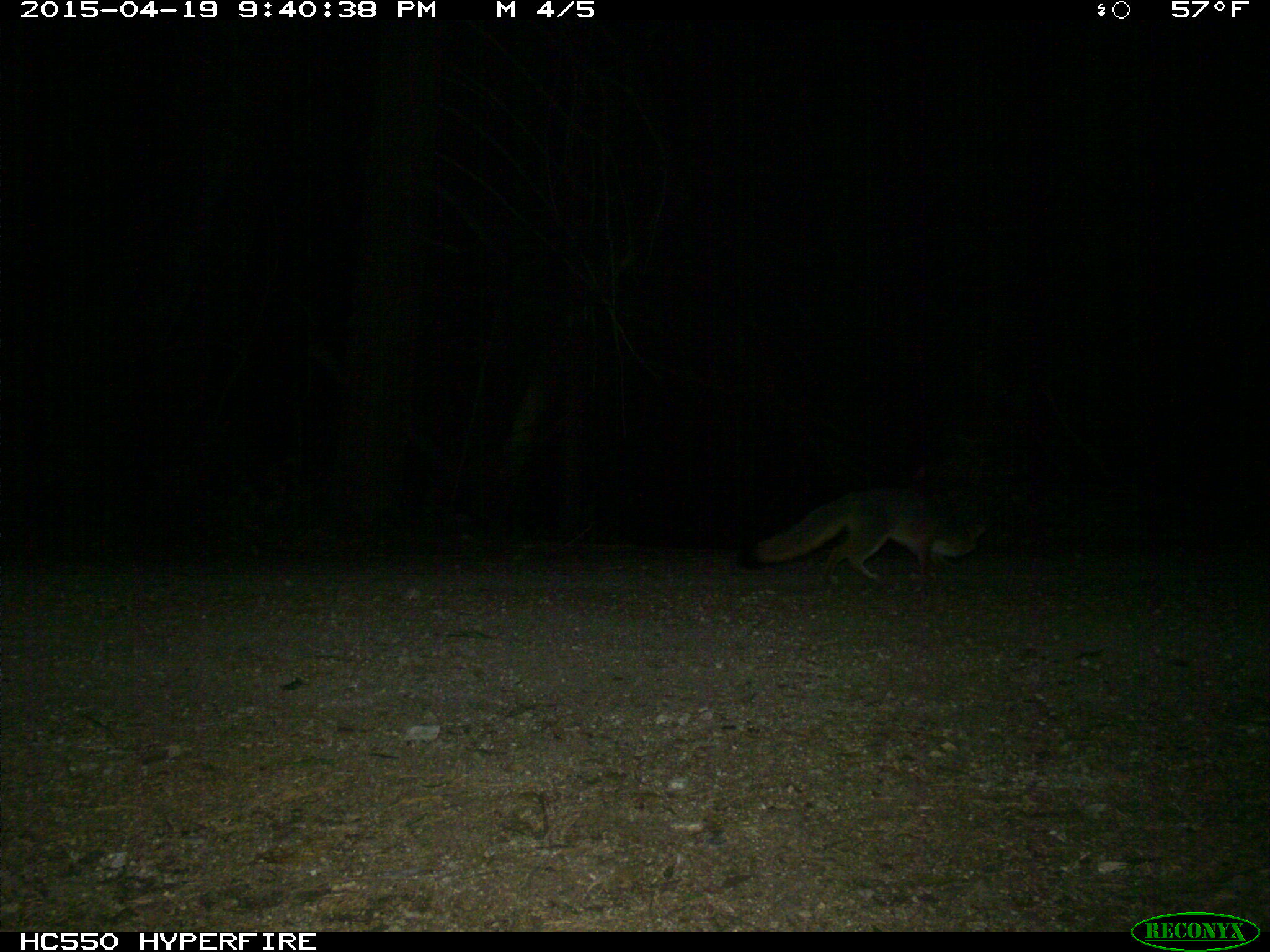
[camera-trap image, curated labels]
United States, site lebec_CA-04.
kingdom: Animalia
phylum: Chordata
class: Mammalia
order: Carnivora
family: Canidae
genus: Urocyon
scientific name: Urocyon cinereoargenteus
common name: gray fox